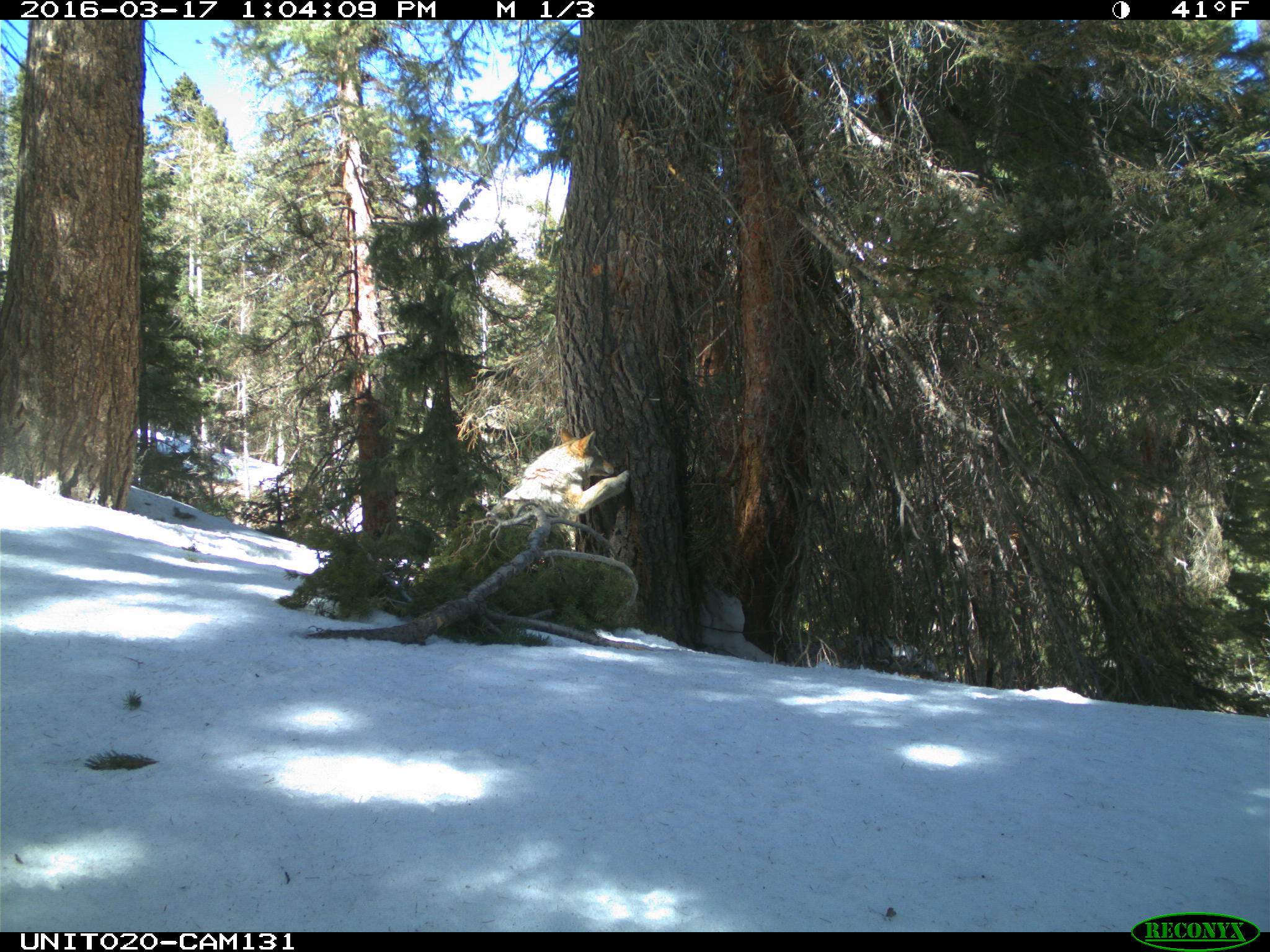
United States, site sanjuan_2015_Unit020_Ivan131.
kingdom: Animalia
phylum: Chordata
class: Mammalia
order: Carnivora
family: Canidae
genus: Canis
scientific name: Canis latrans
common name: coyote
Canis latrans (coyote).